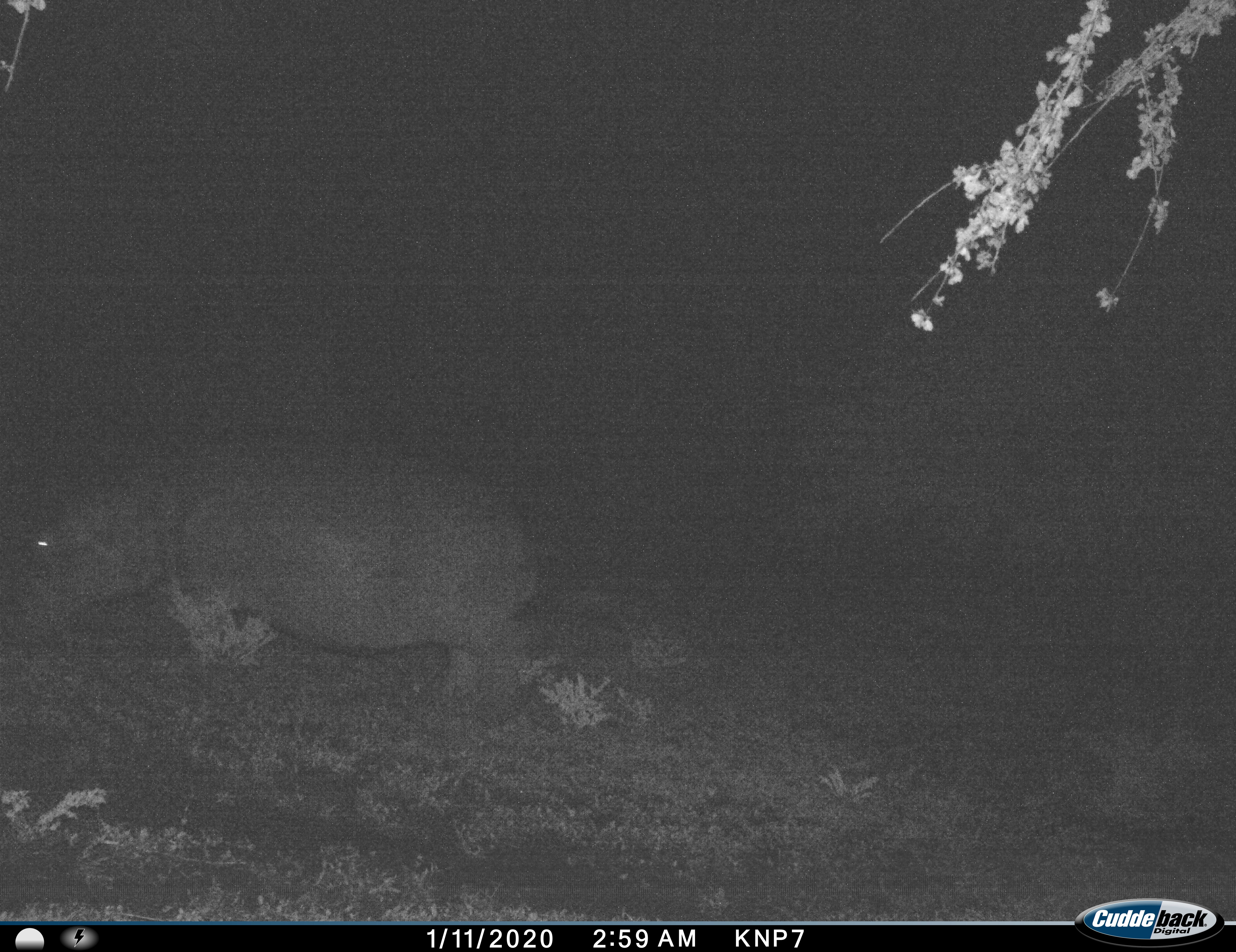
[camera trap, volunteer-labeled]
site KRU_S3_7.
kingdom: Animalia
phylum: Chordata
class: Mammalia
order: Artiodactyla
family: Hippopotamidae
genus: Hippopotamus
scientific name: Hippopotamus amphibius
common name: hippopotamus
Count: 1.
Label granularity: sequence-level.